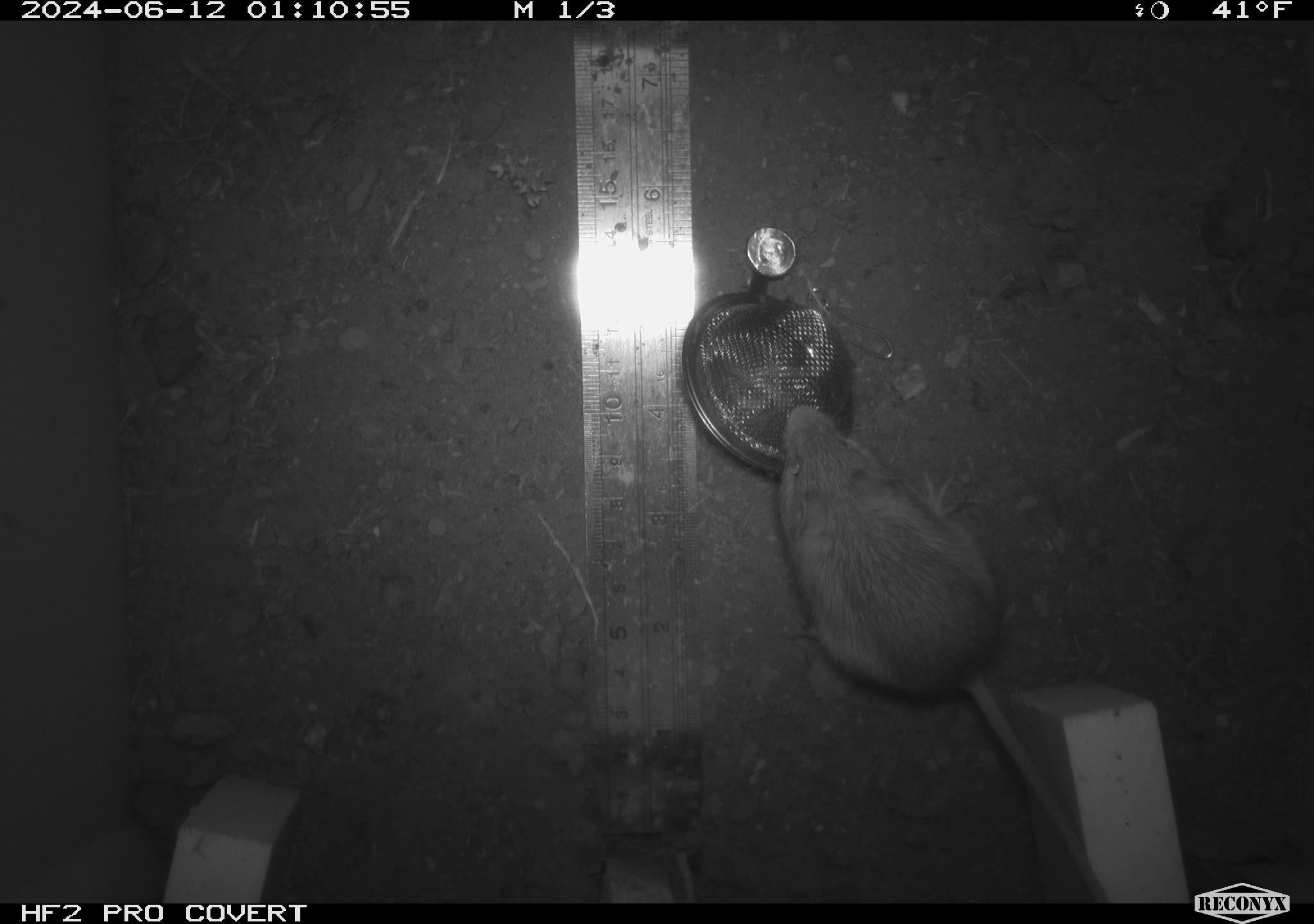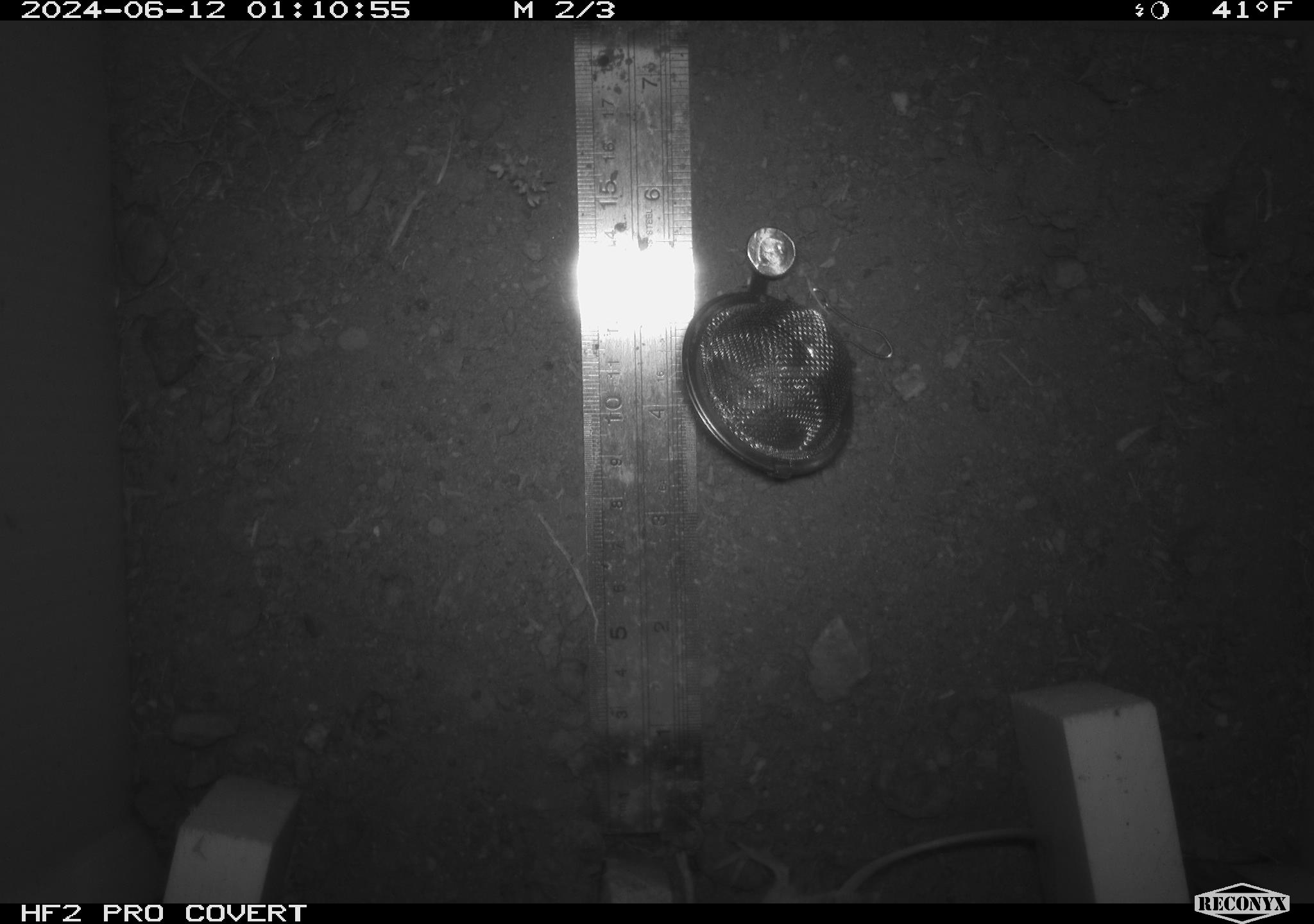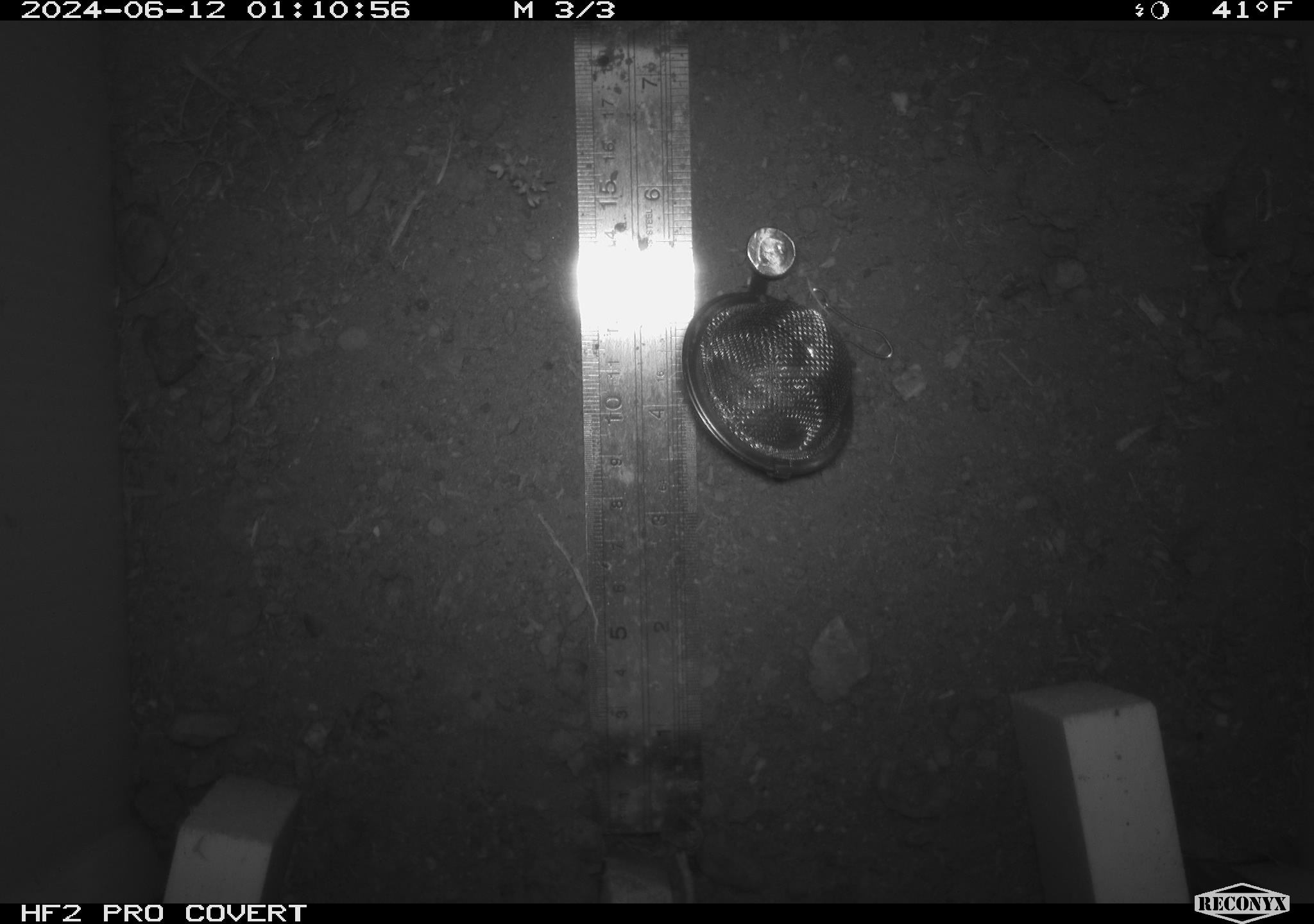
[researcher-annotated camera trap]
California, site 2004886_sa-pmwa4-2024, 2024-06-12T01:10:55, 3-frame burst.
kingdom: Animalia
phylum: Chordata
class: Mammalia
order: Rodentia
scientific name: Rodentia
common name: mouse species